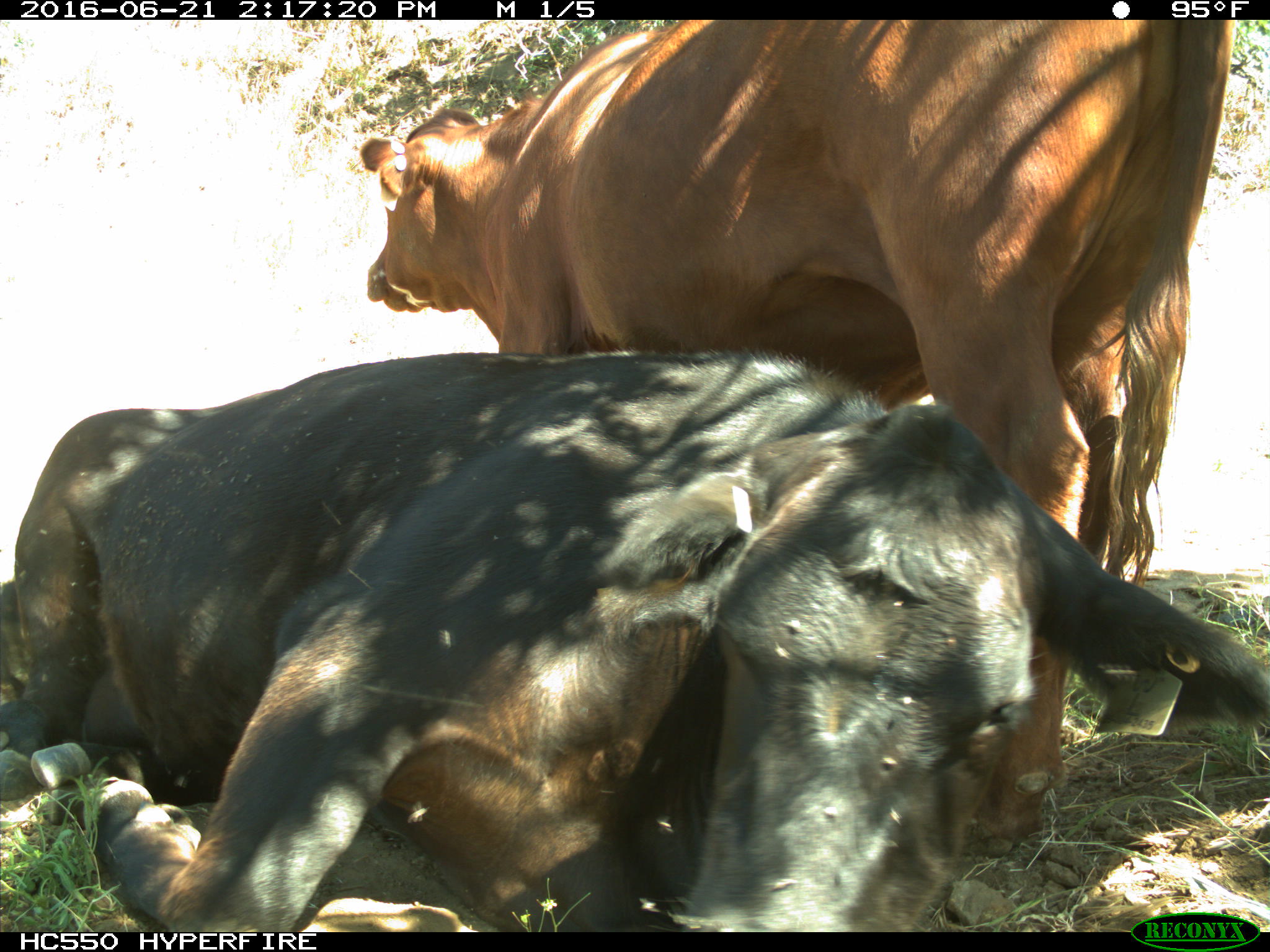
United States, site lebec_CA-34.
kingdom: Animalia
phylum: Chordata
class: Mammalia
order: Artiodactyla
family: Bovidae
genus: Bos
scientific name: Bos taurus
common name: domestic cow